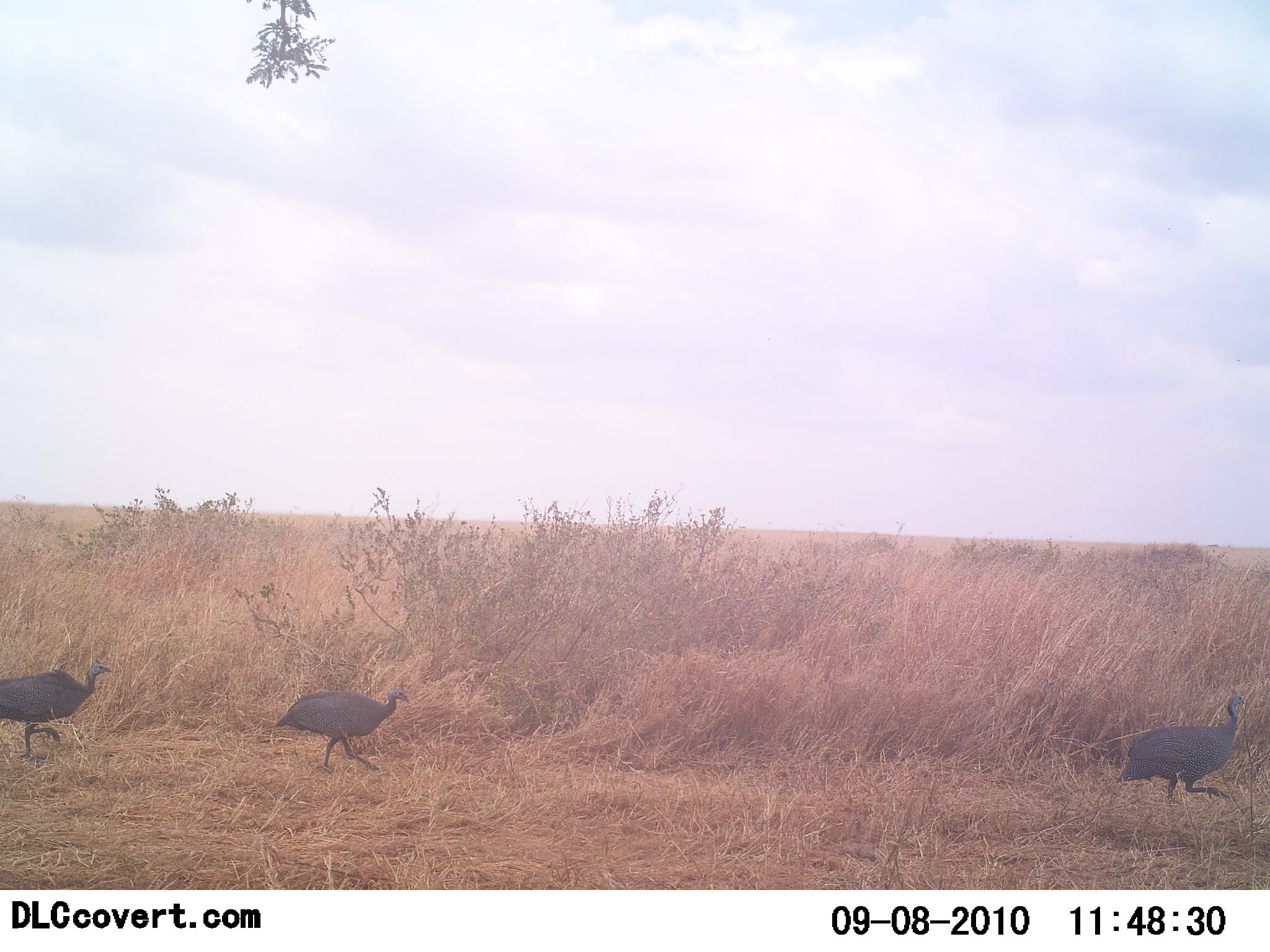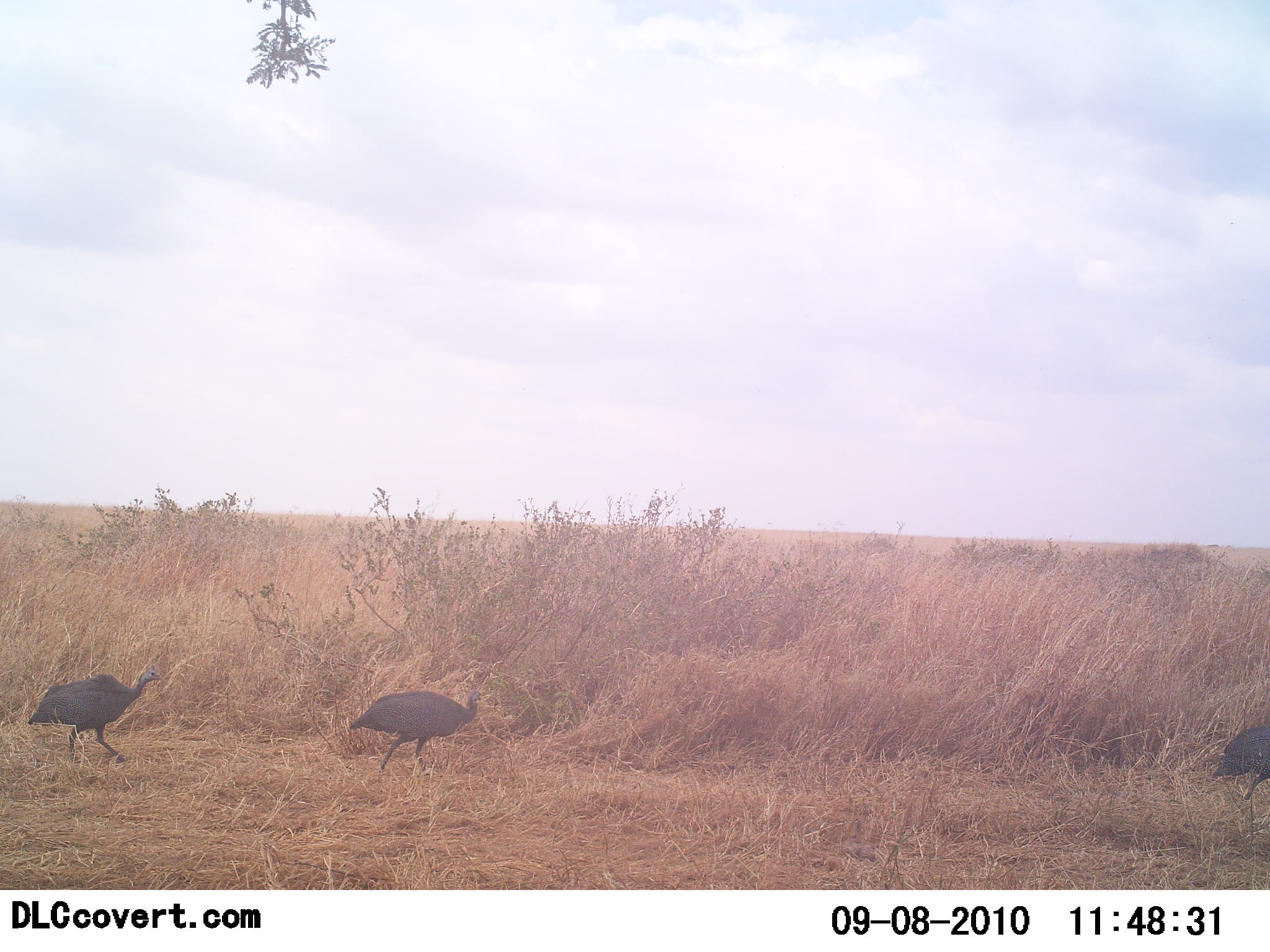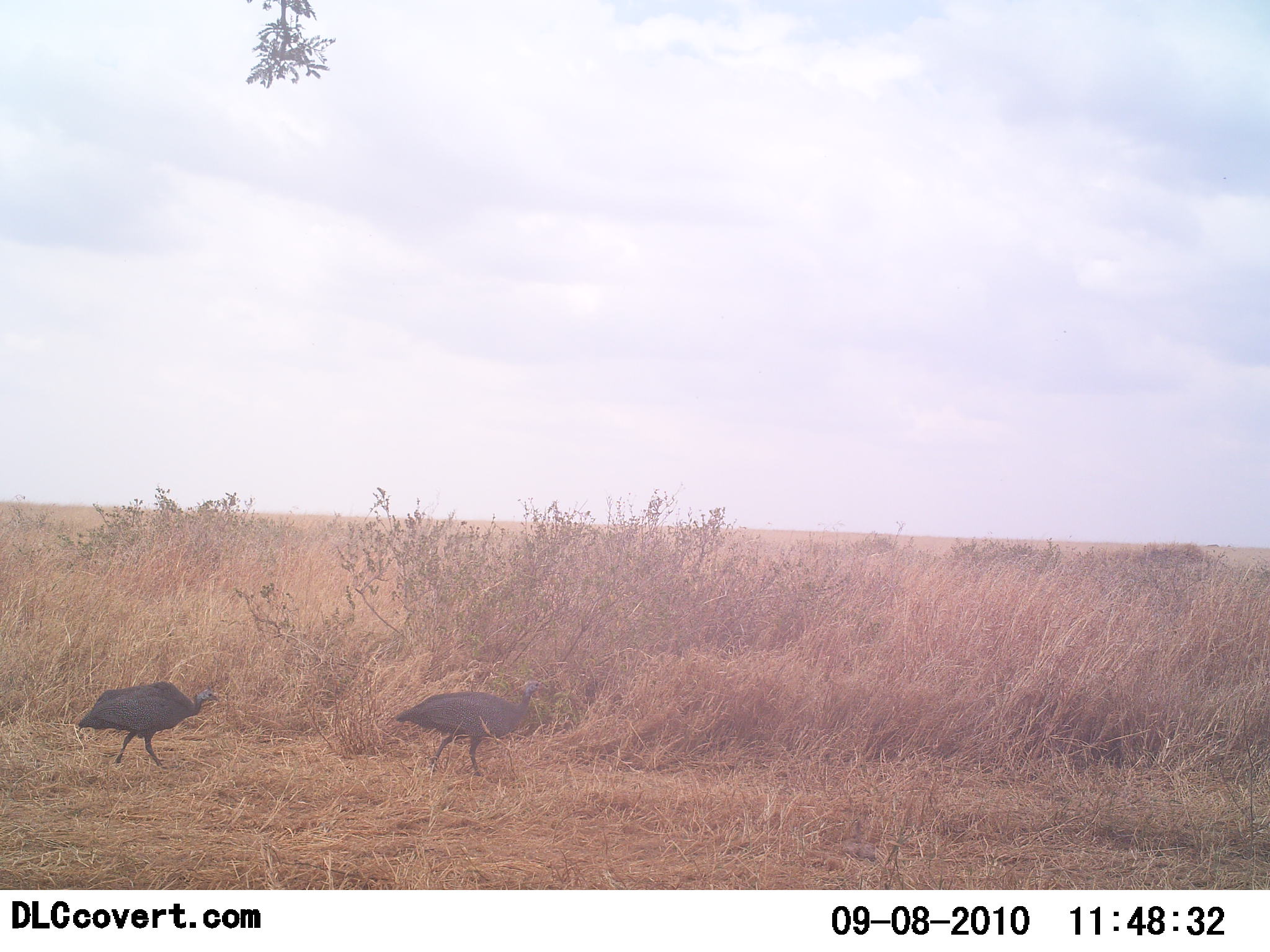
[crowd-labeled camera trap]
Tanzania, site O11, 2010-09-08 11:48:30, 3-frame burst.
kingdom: Animalia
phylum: Chordata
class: Aves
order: Galliformes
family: Numididae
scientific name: Numididae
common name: guinea fowl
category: guineafowl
Guineafowl (guinea fowl) (Numididae), count 3. Behavior (volunteer vote fractions): standing 8%, resting 0%, moving 100%, interacting 0%. Young present (vote fraction): 0%. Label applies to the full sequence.